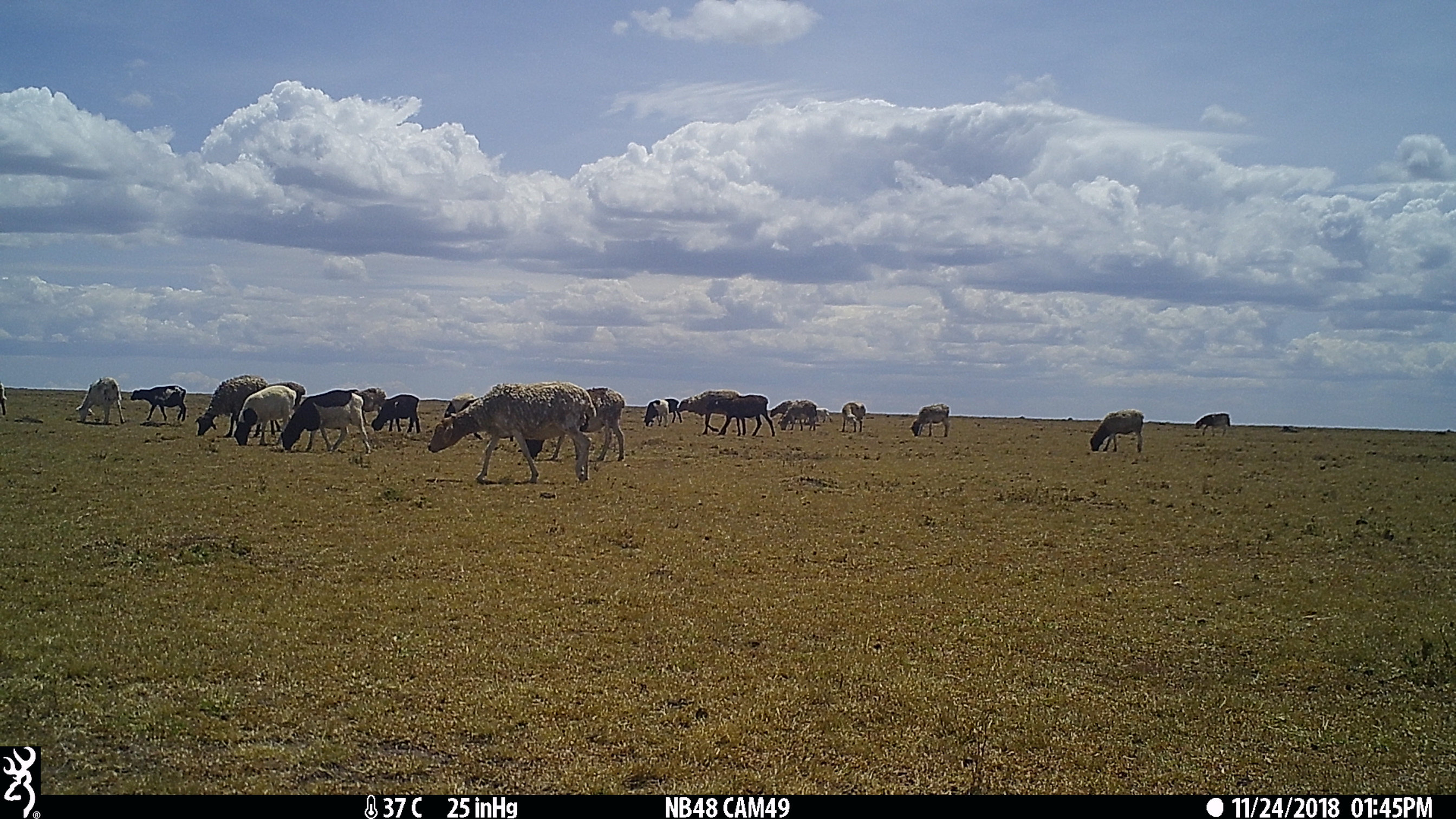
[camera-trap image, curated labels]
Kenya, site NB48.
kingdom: Animalia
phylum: Chordata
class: Mammalia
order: Artiodactyla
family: Bovidae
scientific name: Bovidae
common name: sheep or goat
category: shoat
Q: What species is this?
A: Shoat (sheep or goat) (Bovidae).